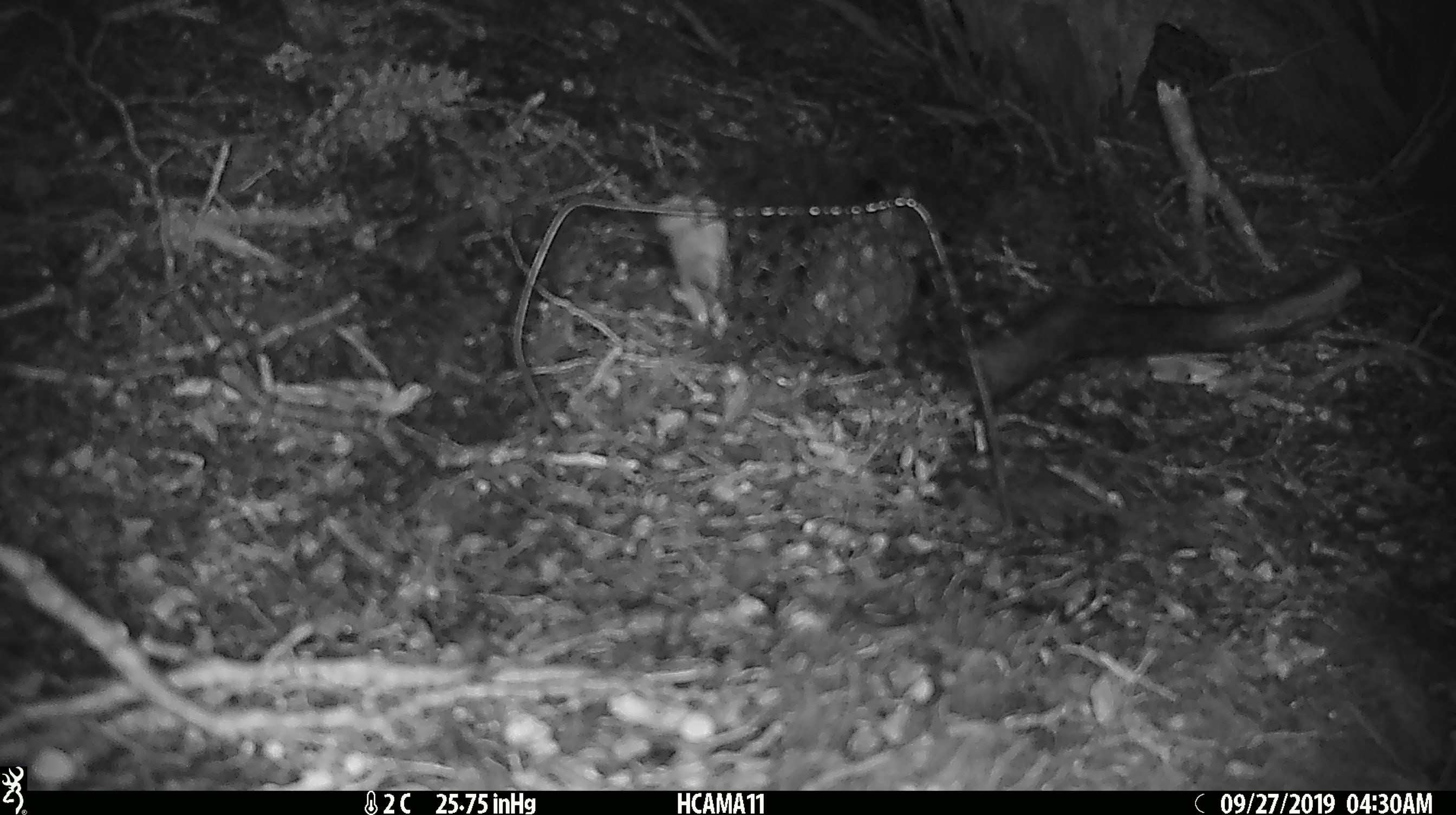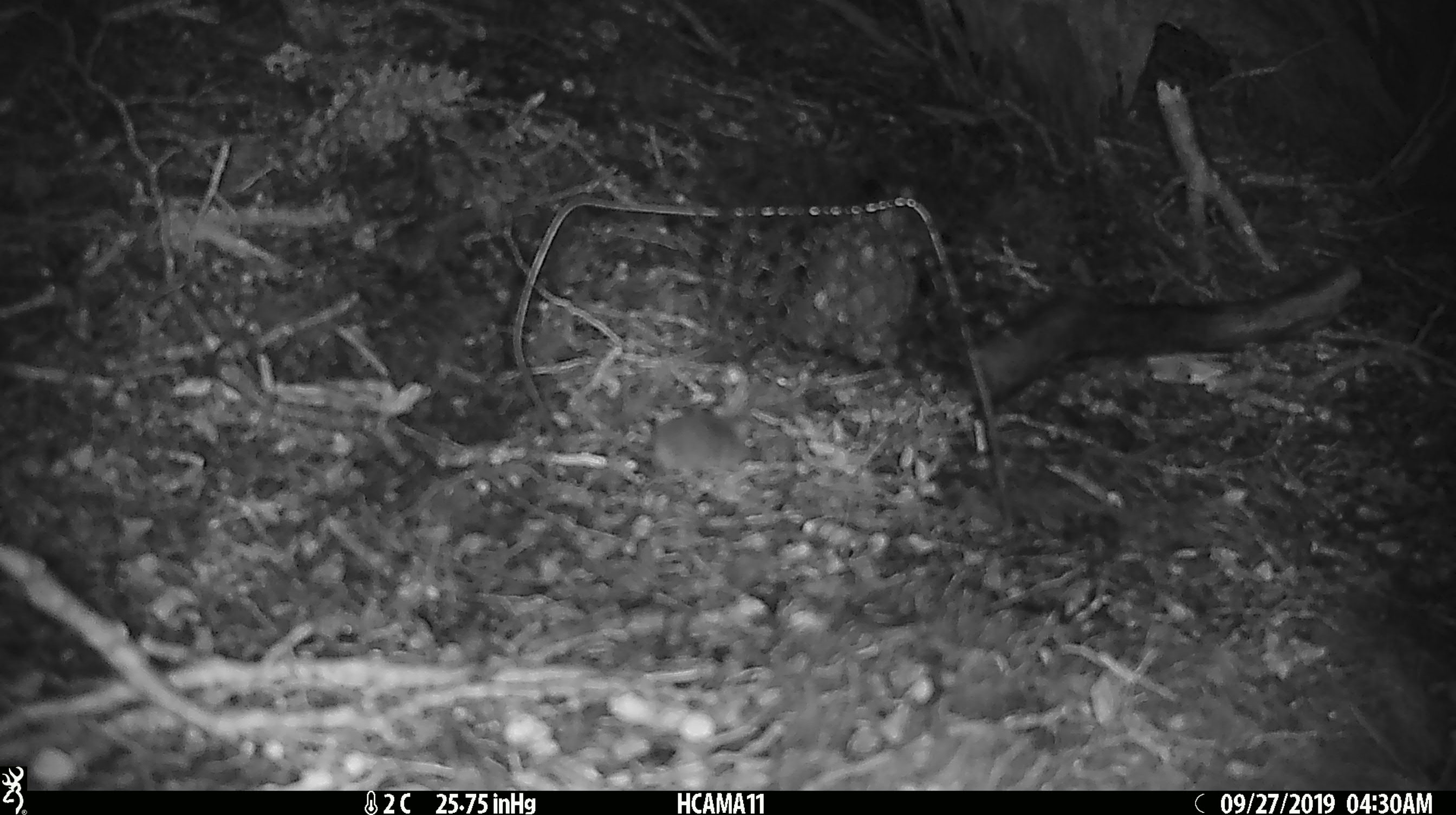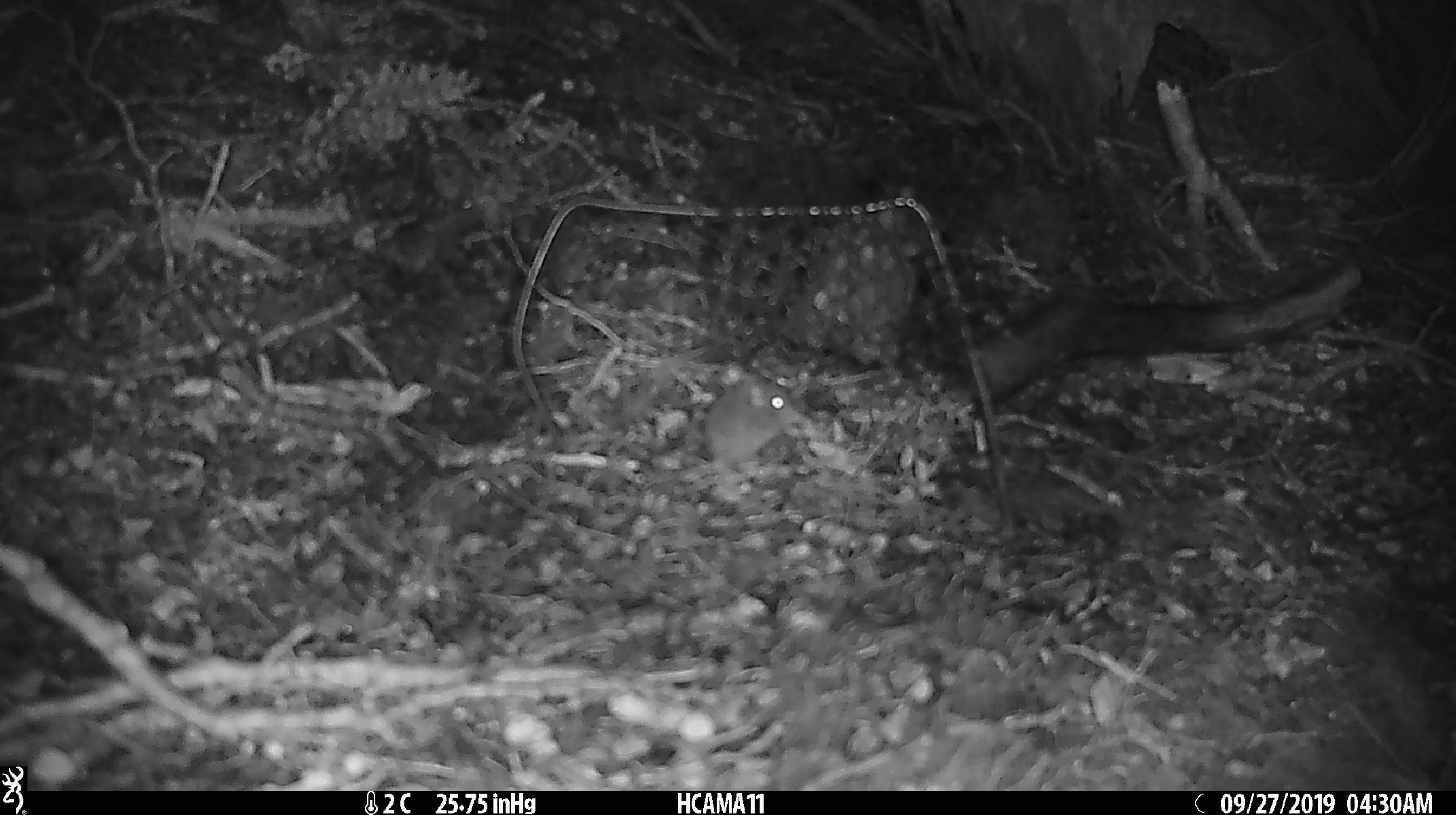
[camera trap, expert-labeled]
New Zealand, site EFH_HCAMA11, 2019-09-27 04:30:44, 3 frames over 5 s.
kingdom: Animalia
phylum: Chordata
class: Mammalia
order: Rodentia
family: Muridae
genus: Mus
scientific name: Mus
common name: mouse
Mouse (Mus).